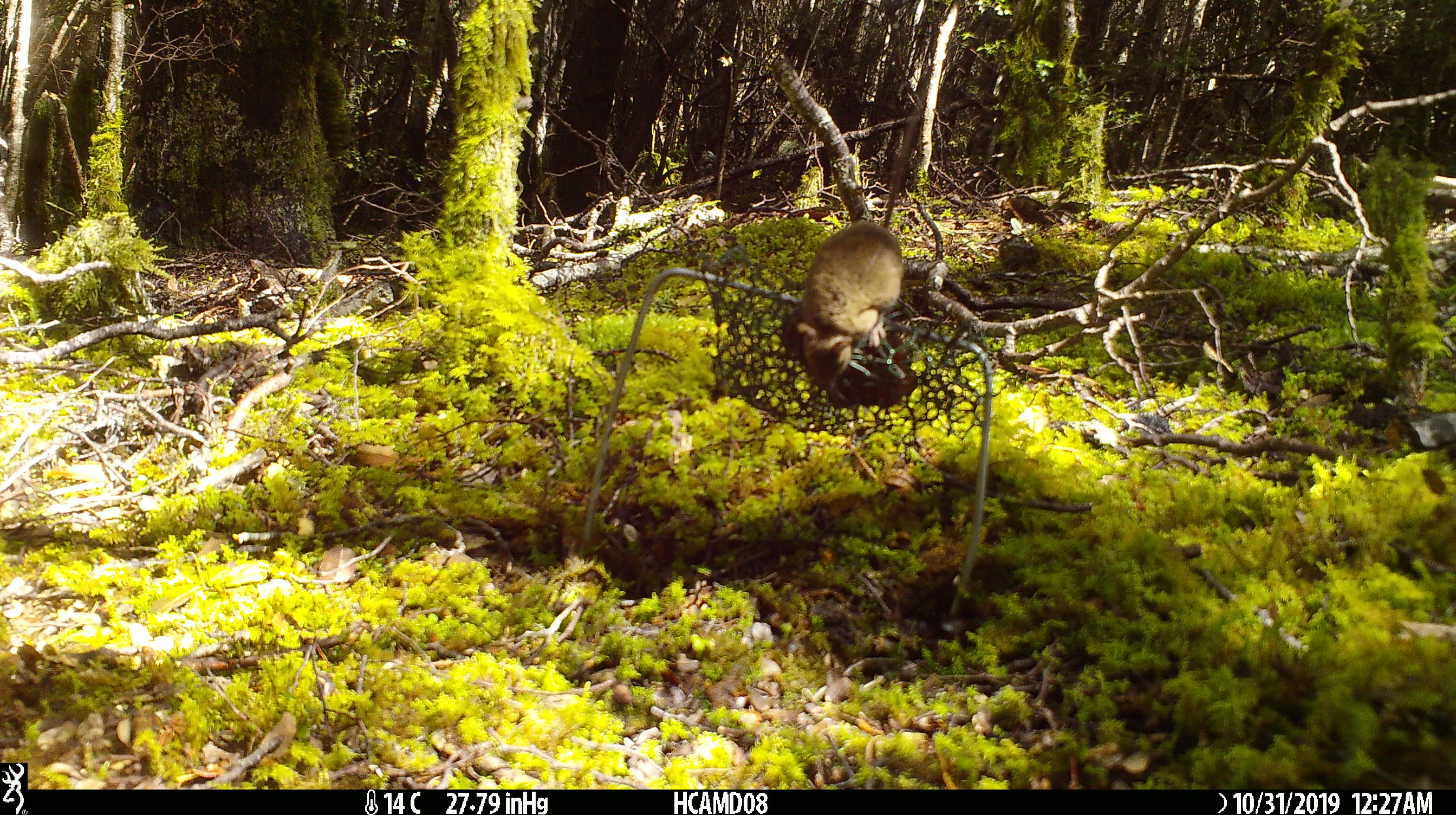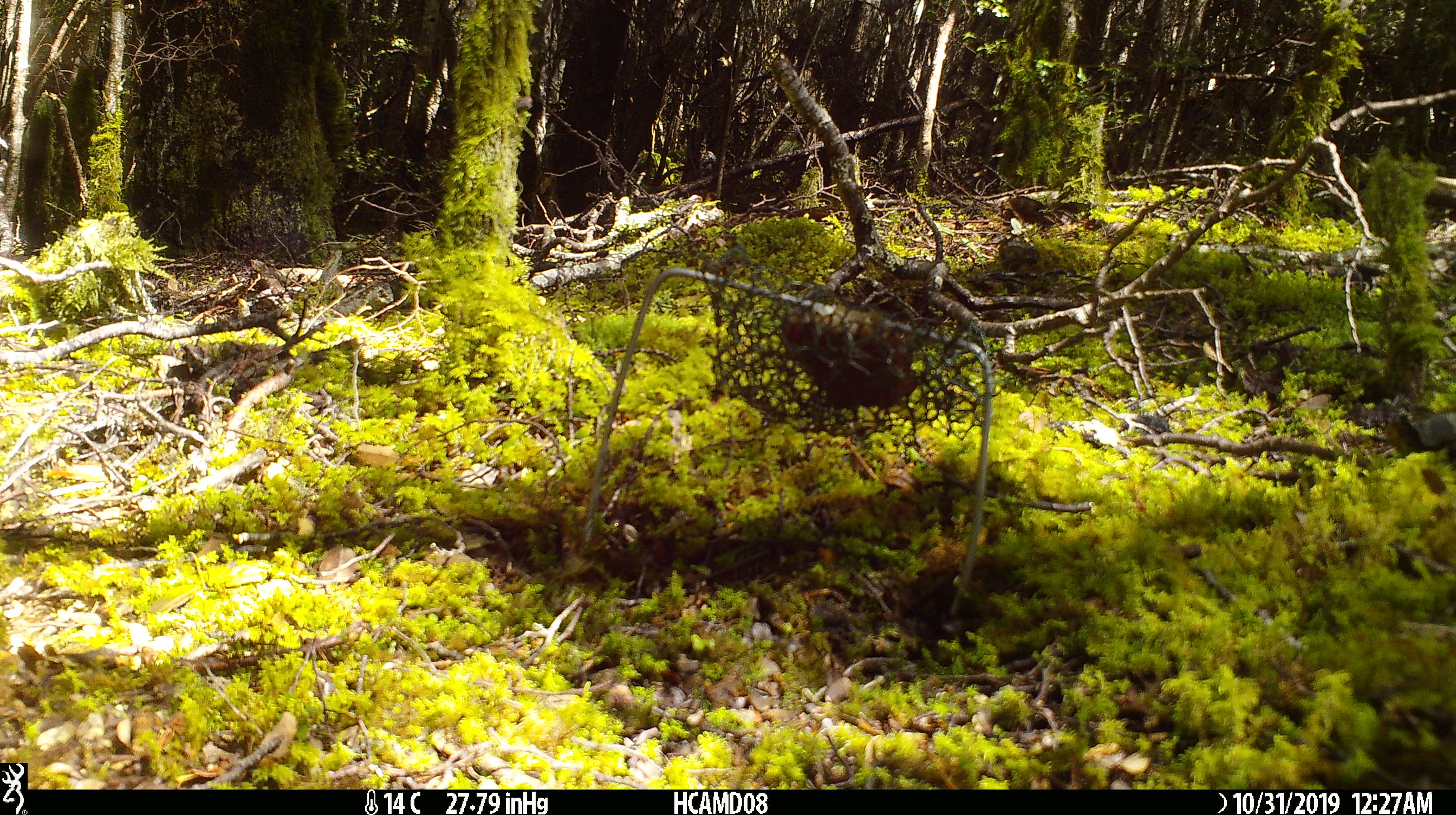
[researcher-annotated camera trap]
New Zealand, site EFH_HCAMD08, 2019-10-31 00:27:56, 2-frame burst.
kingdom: Animalia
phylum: Chordata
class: Mammalia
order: Rodentia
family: Muridae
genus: Mus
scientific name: Mus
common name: mouse